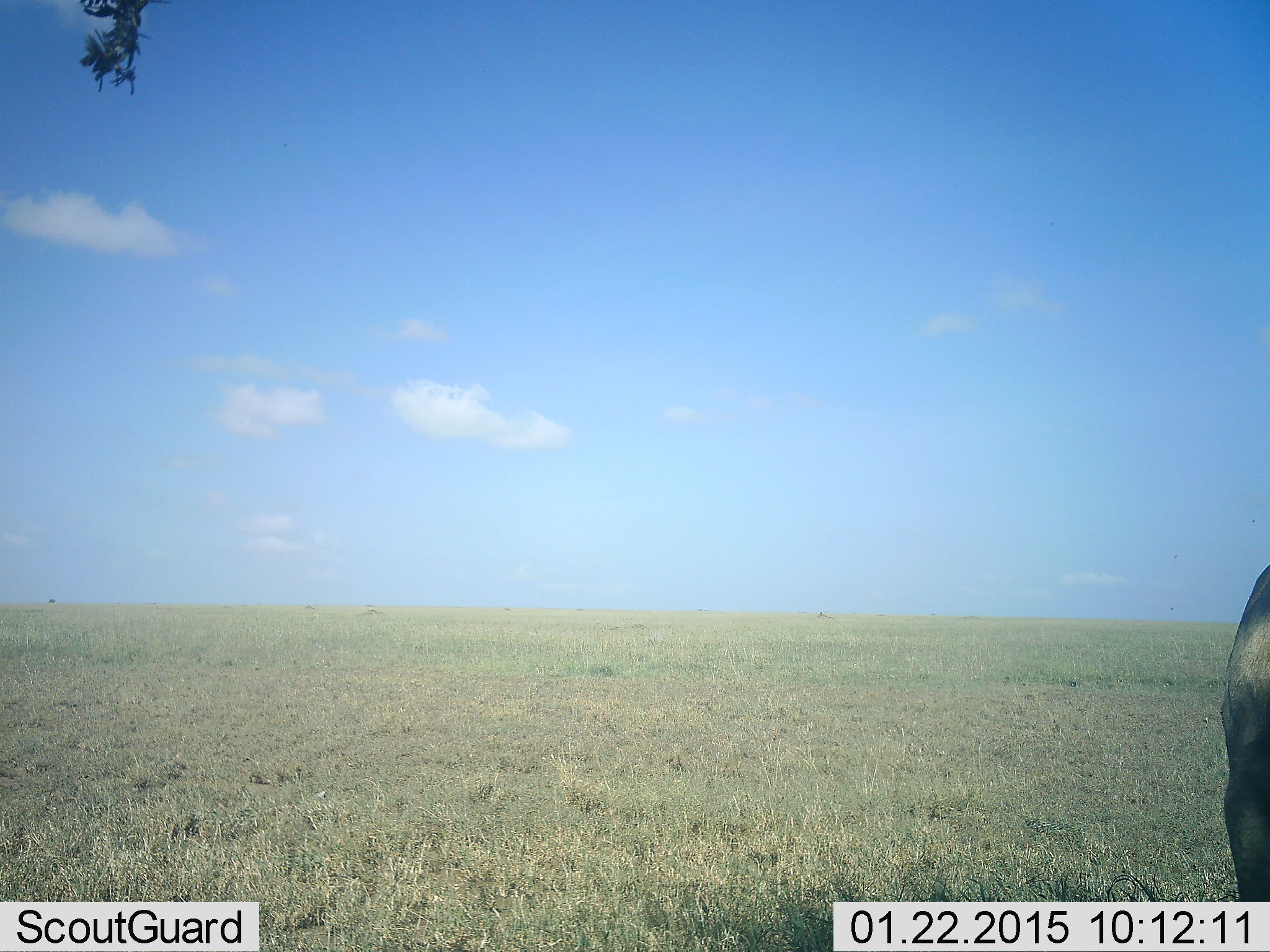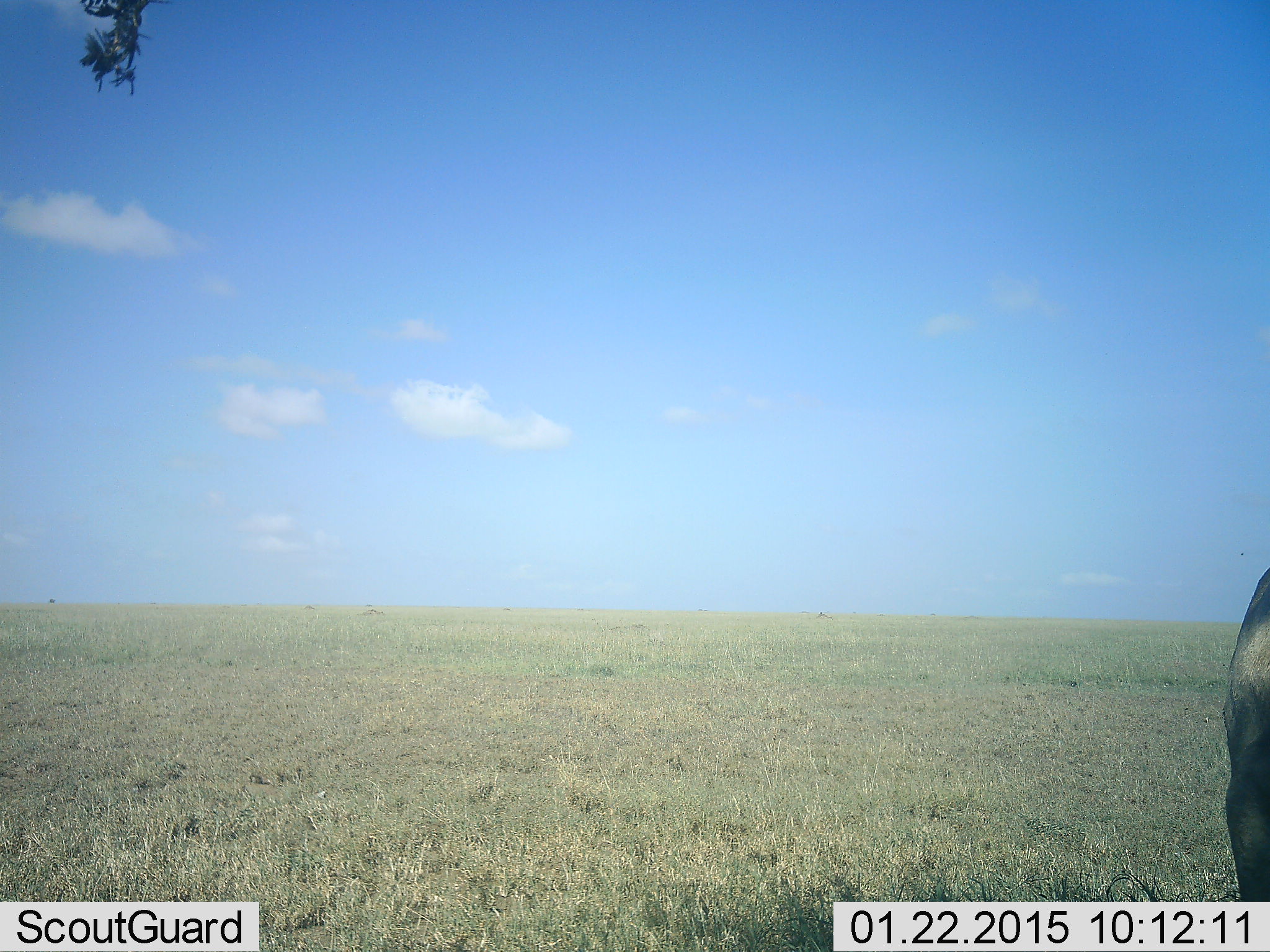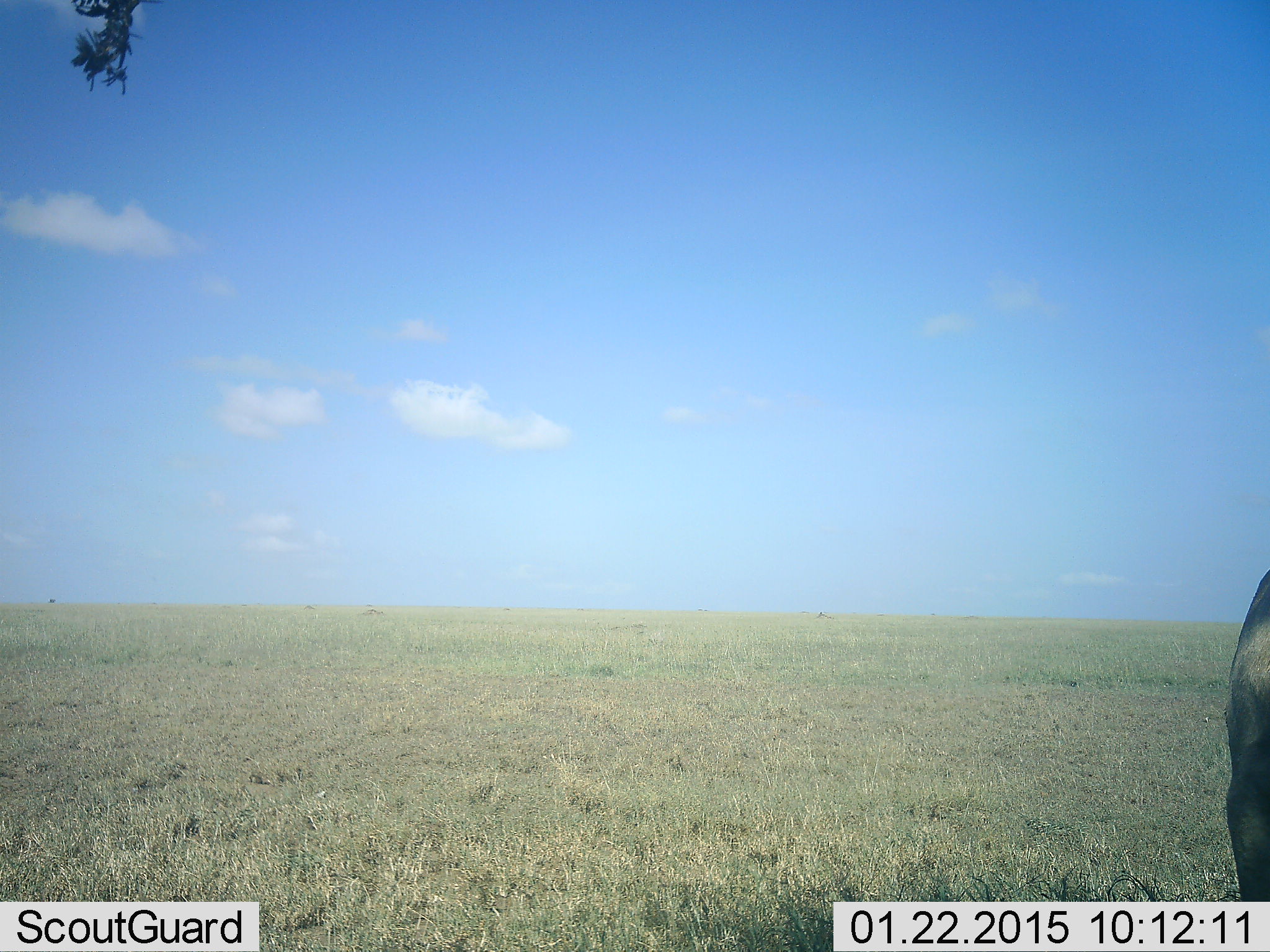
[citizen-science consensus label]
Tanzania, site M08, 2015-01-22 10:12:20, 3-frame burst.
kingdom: Animalia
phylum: Chordata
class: Mammalia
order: Artiodactyla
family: Bovidae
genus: Connochaetes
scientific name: Connochaetes taurinus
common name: blue wildebeest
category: wildebeest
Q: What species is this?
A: Wildebeest (blue wildebeest) (Connochaetes taurinus).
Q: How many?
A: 1.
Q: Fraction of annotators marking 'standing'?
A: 100%.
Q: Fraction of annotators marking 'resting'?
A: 0%.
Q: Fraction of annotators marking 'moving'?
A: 0%.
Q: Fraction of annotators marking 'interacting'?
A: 0%.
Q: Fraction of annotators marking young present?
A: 0%.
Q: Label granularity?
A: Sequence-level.